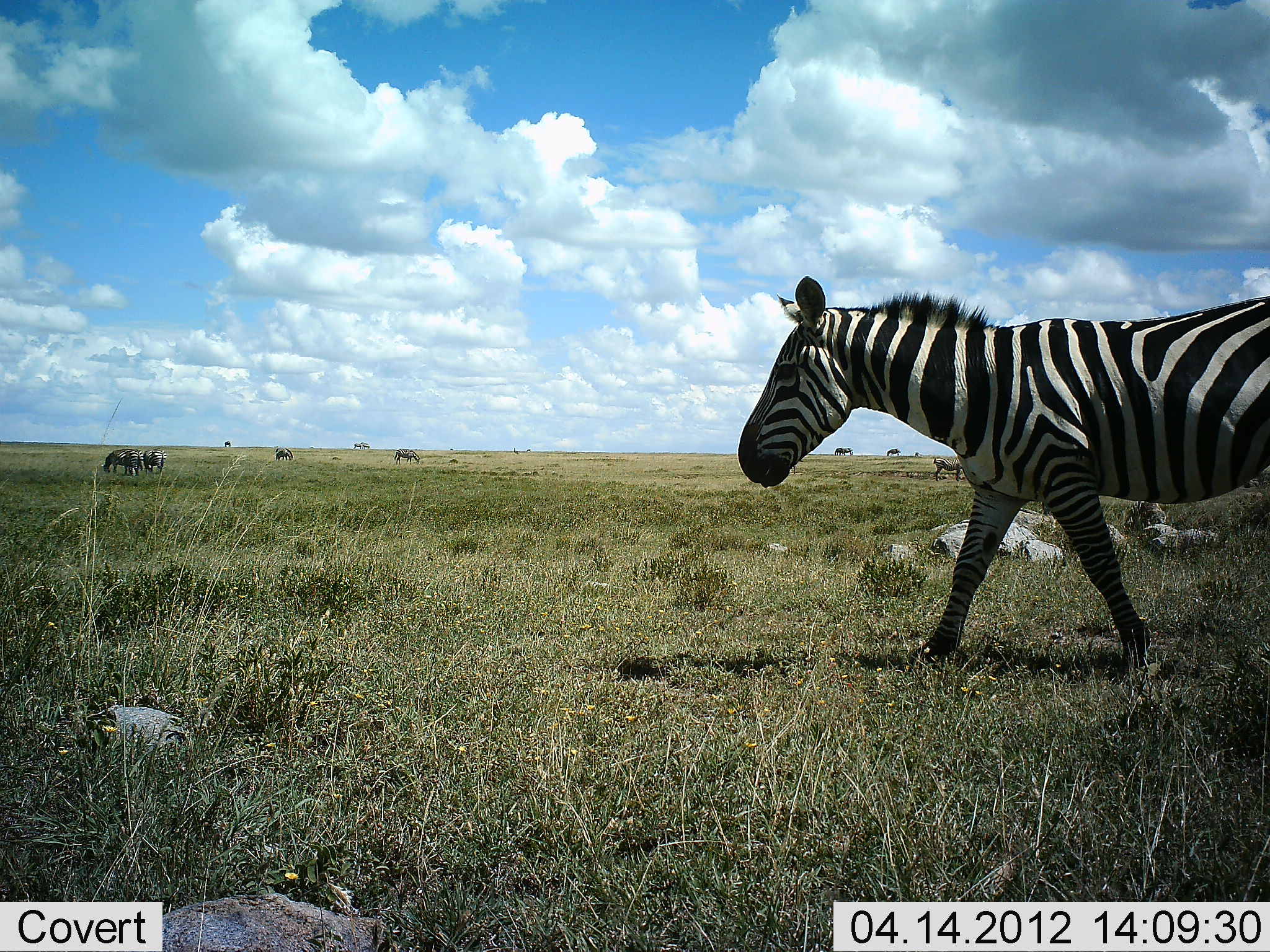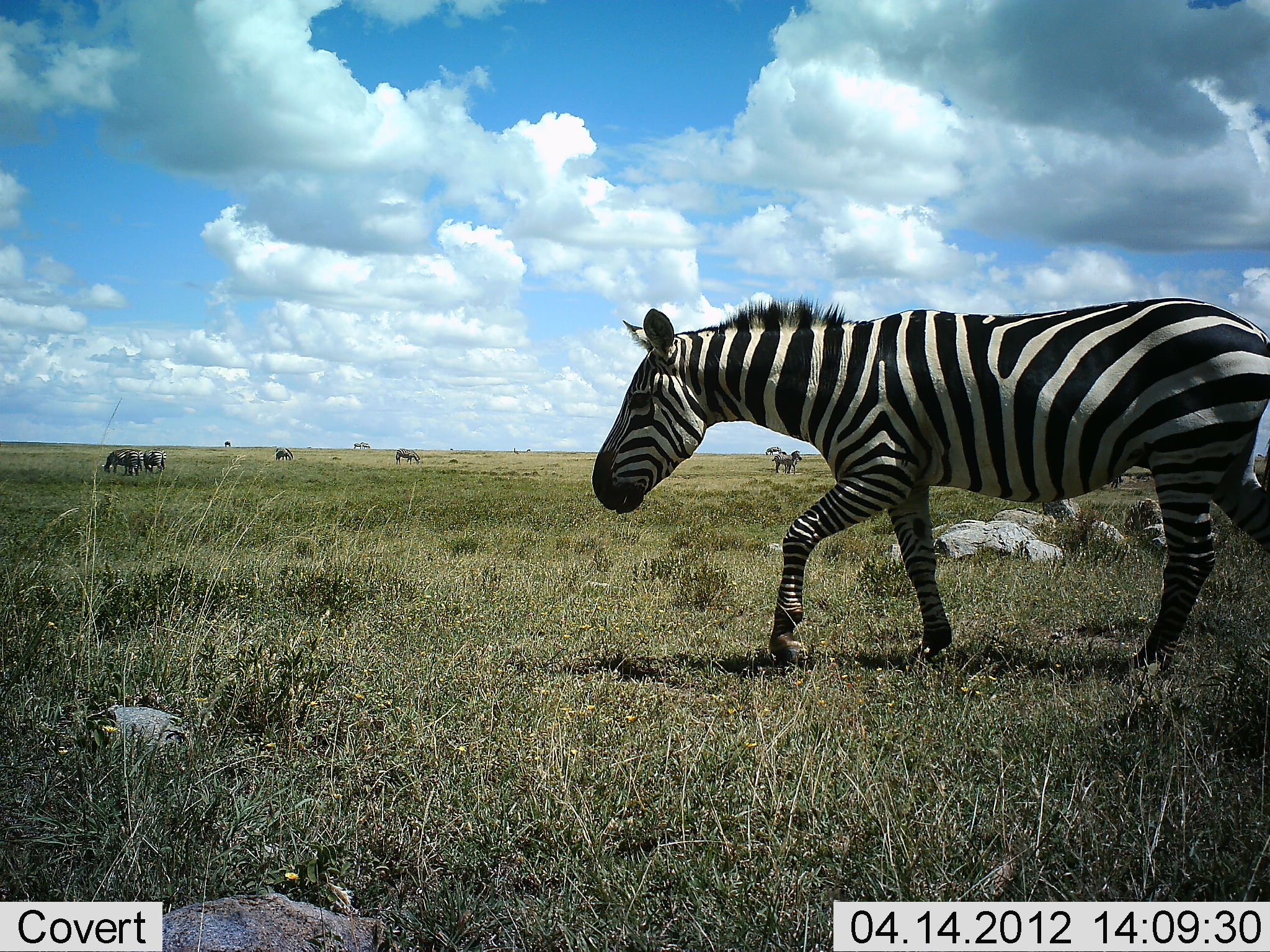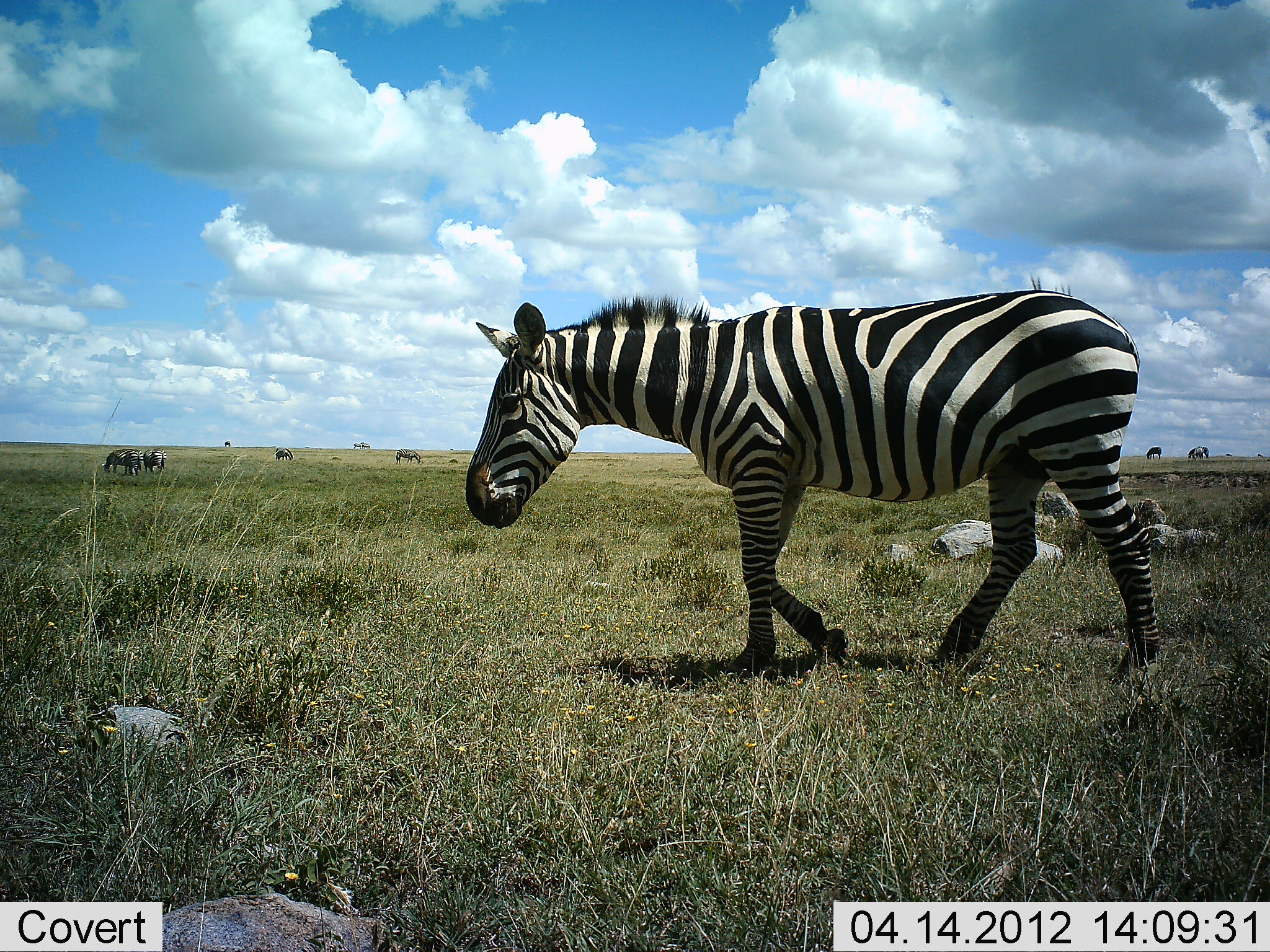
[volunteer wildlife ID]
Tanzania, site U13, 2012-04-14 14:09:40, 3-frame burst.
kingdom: Animalia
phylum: Chordata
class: Mammalia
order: Perissodactyla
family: Equidae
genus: Equus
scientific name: Equus quagga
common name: plains zebra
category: zebra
Zebra (plains zebra) (Equus quagga), count 8. Behavior (volunteer vote fractions): standing 50%, resting 0%, moving 93%, interacting 0%. Young present (vote fraction): 3%. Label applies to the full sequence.